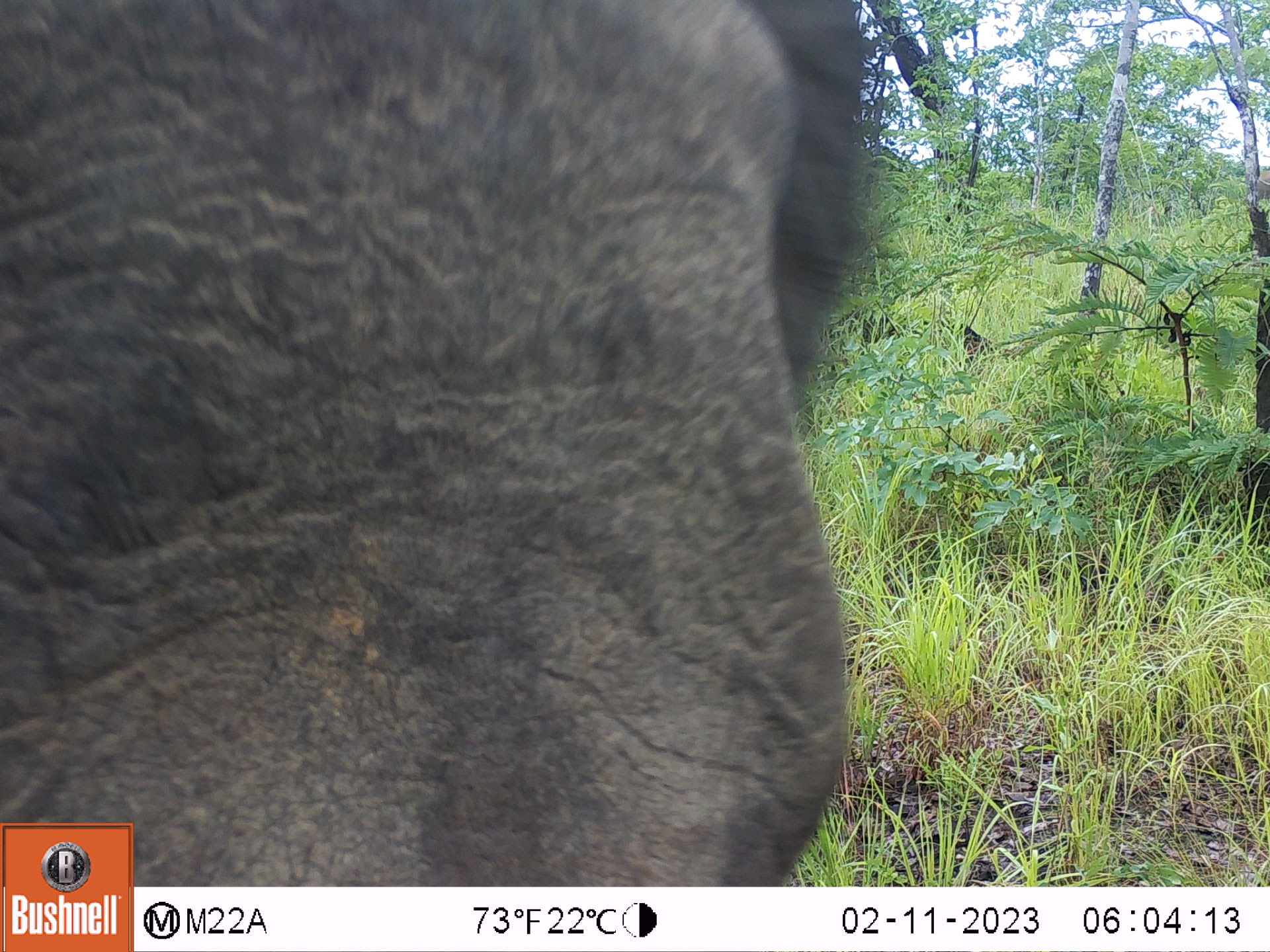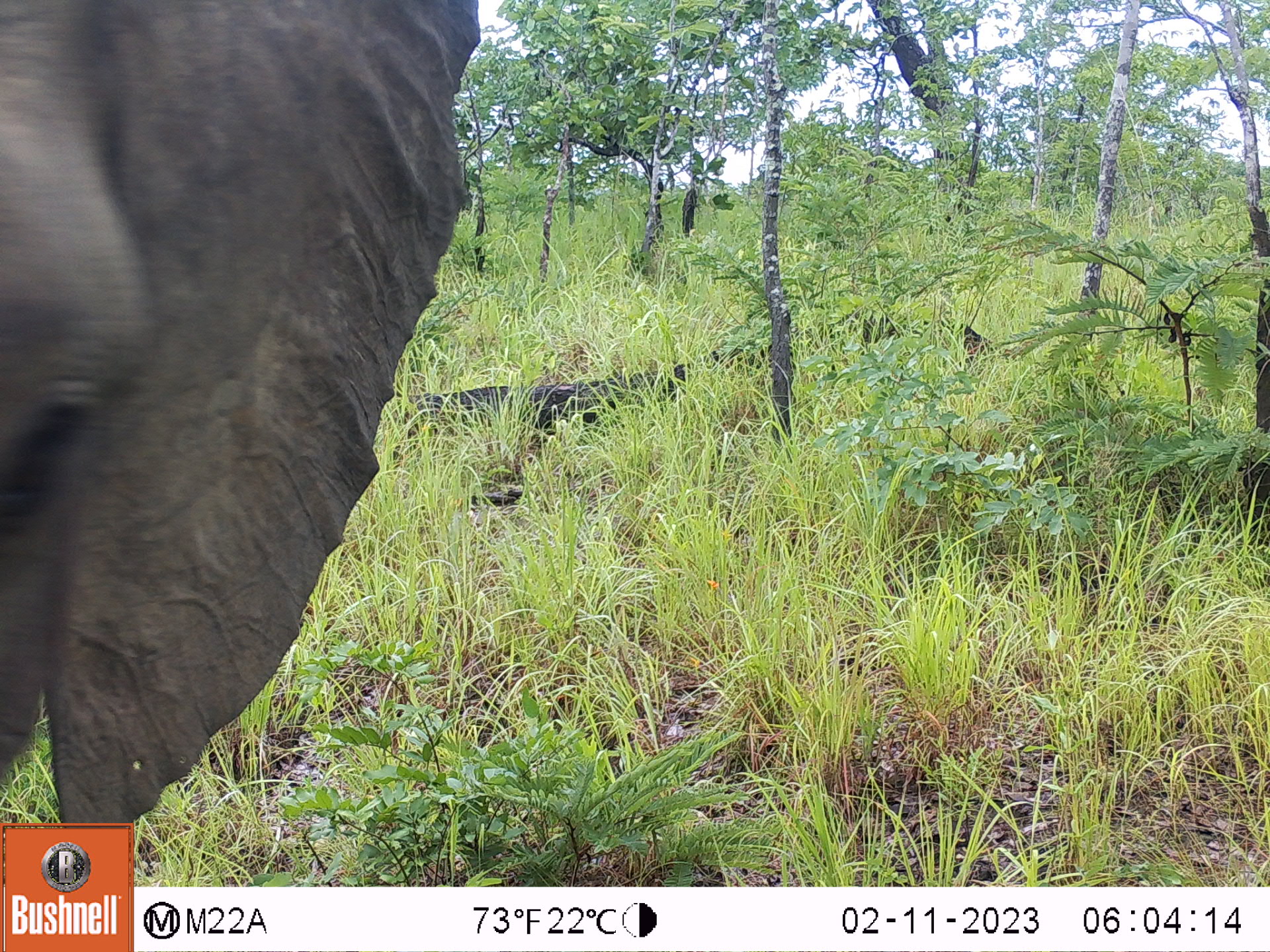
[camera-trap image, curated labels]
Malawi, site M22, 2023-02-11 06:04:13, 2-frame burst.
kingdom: Animalia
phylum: Chordata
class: Mammalia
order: Proboscidea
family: Elephantidae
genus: Loxodonta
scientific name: Loxodonta africana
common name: african savanna elephant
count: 2